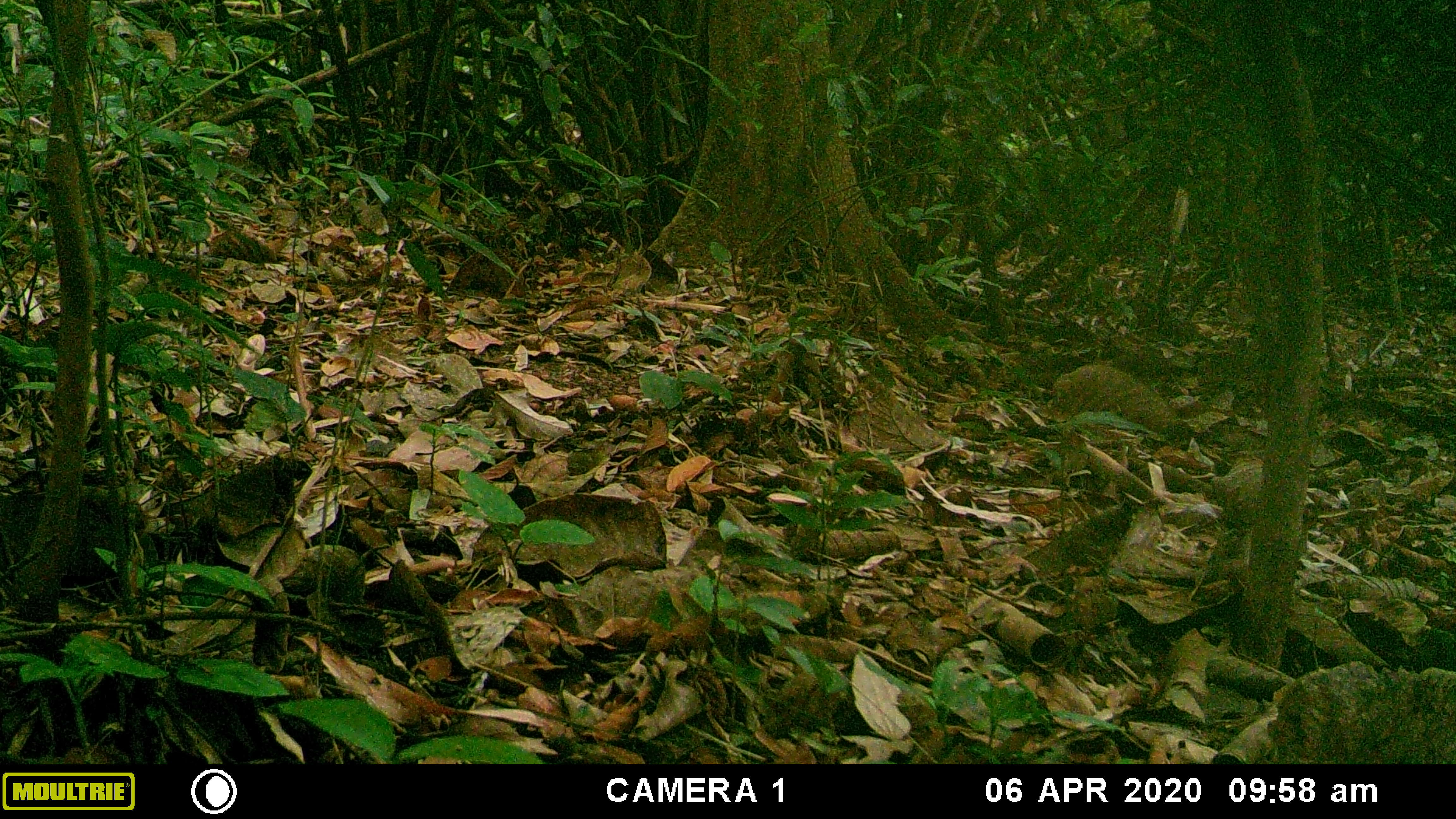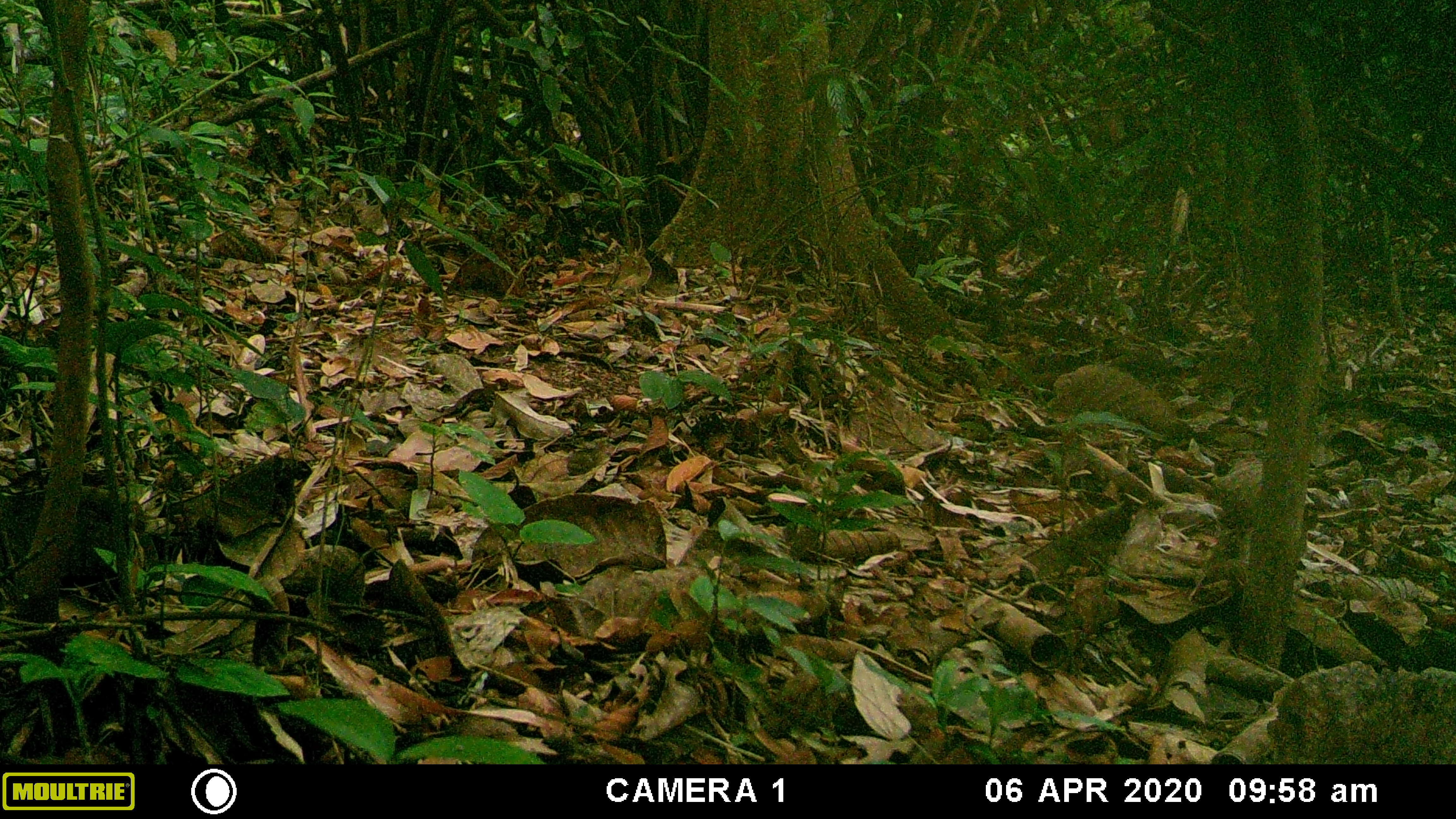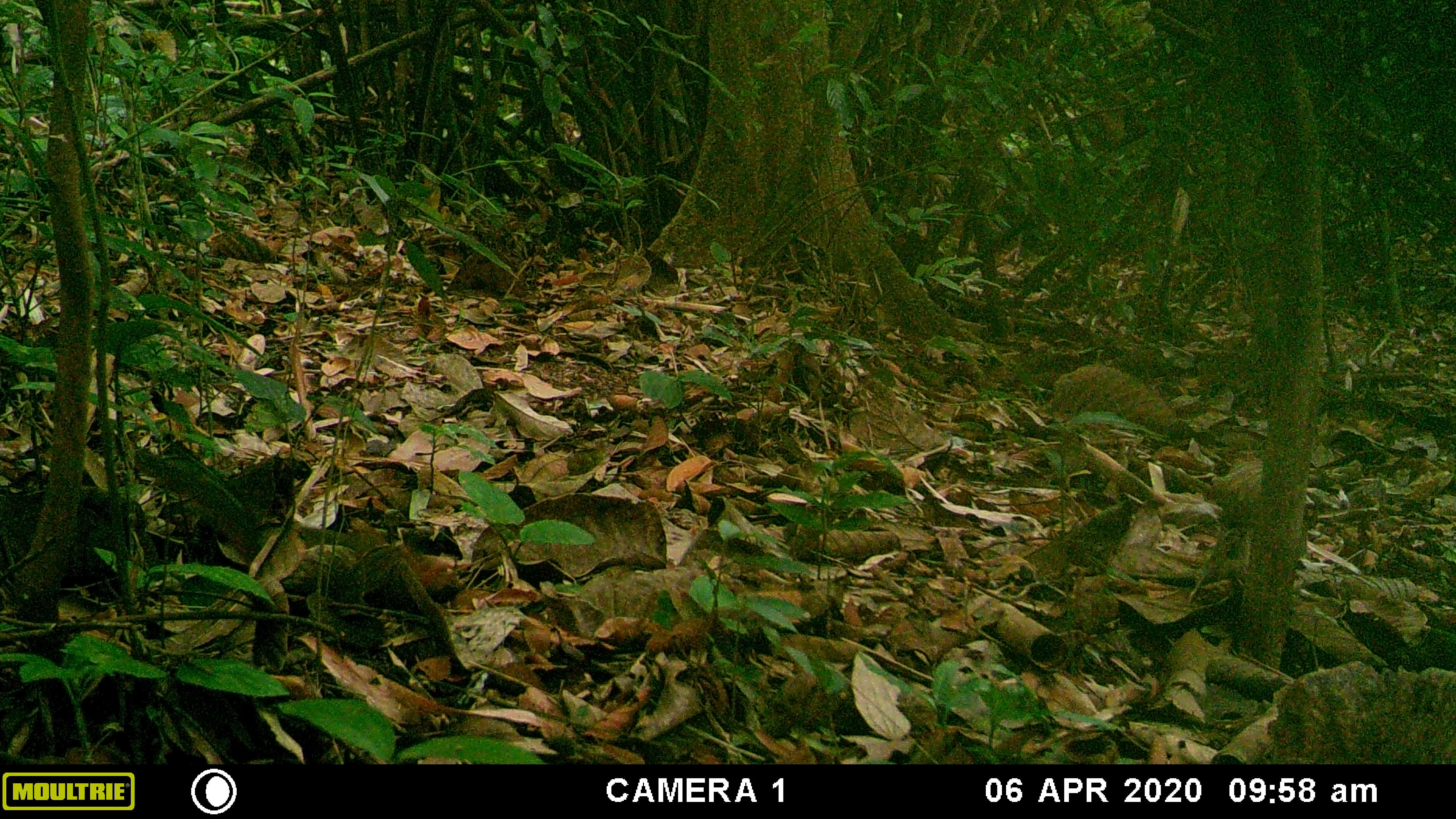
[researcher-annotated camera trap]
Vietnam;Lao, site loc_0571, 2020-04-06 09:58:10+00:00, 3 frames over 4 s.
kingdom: Animalia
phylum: Chordata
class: Mammalia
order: Rodentia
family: Sciuridae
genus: Dremomys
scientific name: Dremomys rufigenis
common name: red-cheeked squirrel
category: red cheeked squirrel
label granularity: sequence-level